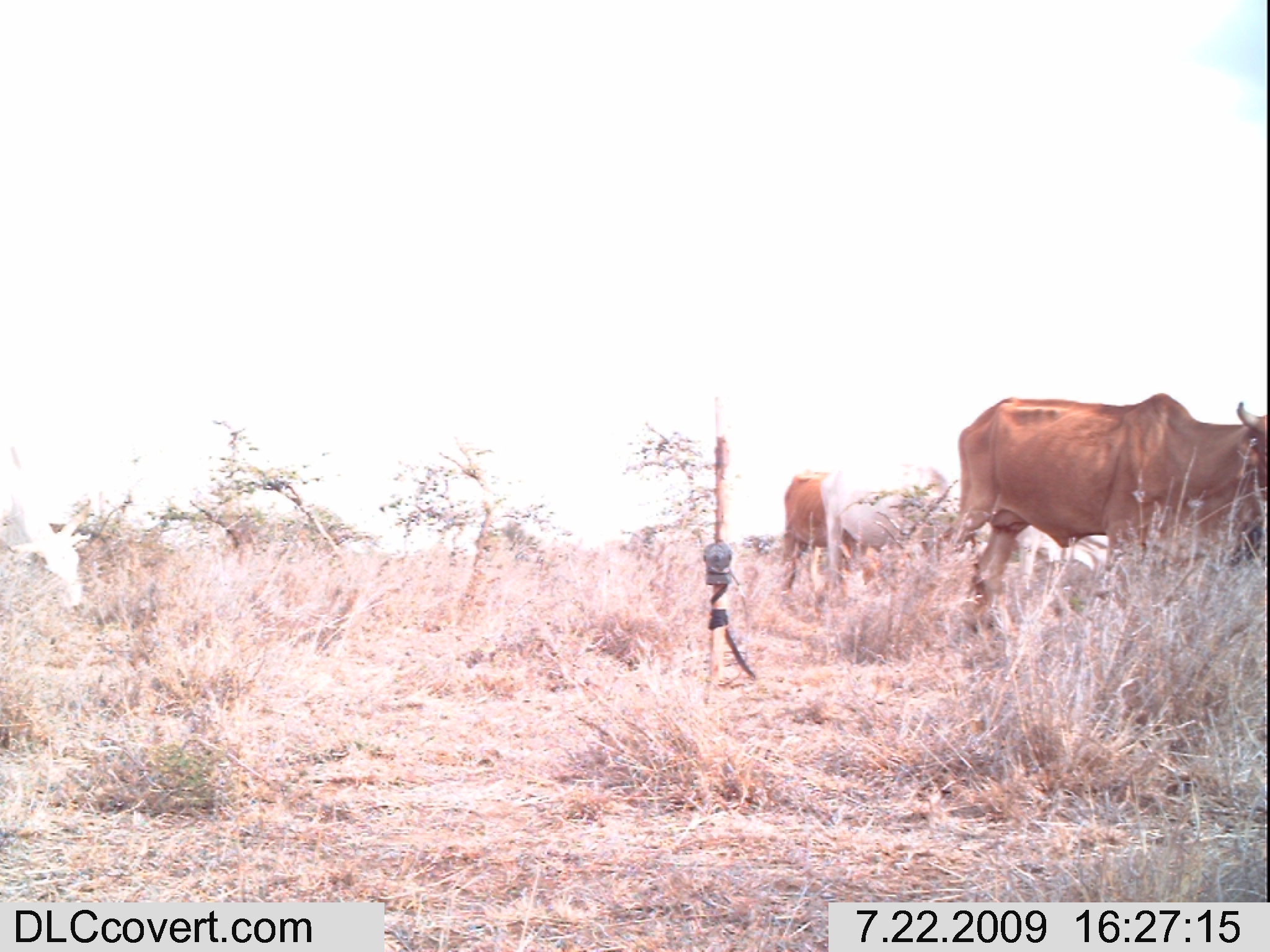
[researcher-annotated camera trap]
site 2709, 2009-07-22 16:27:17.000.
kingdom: Animalia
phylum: Chordata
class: Mammalia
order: Artiodactyla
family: Bovidae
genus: Bos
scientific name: Bos taurus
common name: domestic cattle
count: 4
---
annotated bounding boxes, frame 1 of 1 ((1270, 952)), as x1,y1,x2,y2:
bos taurus: 932,391,1268,633; 0,389,91,603; 820,461,957,587; 779,468,880,593; 1015,526,1108,595